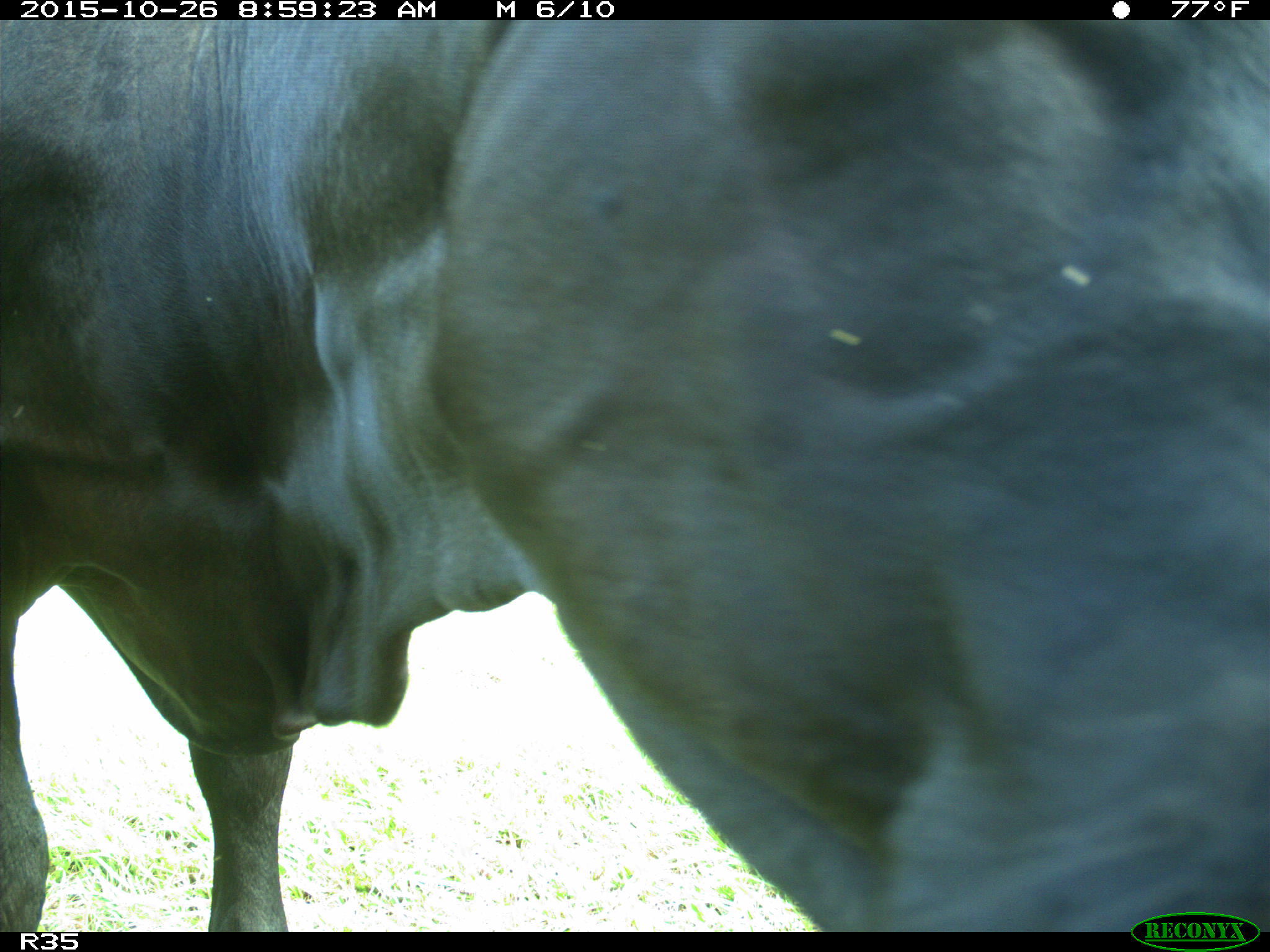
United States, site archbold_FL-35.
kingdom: Animalia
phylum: Chordata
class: Mammalia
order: Artiodactyla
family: Bovidae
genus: Bos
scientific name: Bos taurus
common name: domestic cow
Bos taurus (domestic cow).